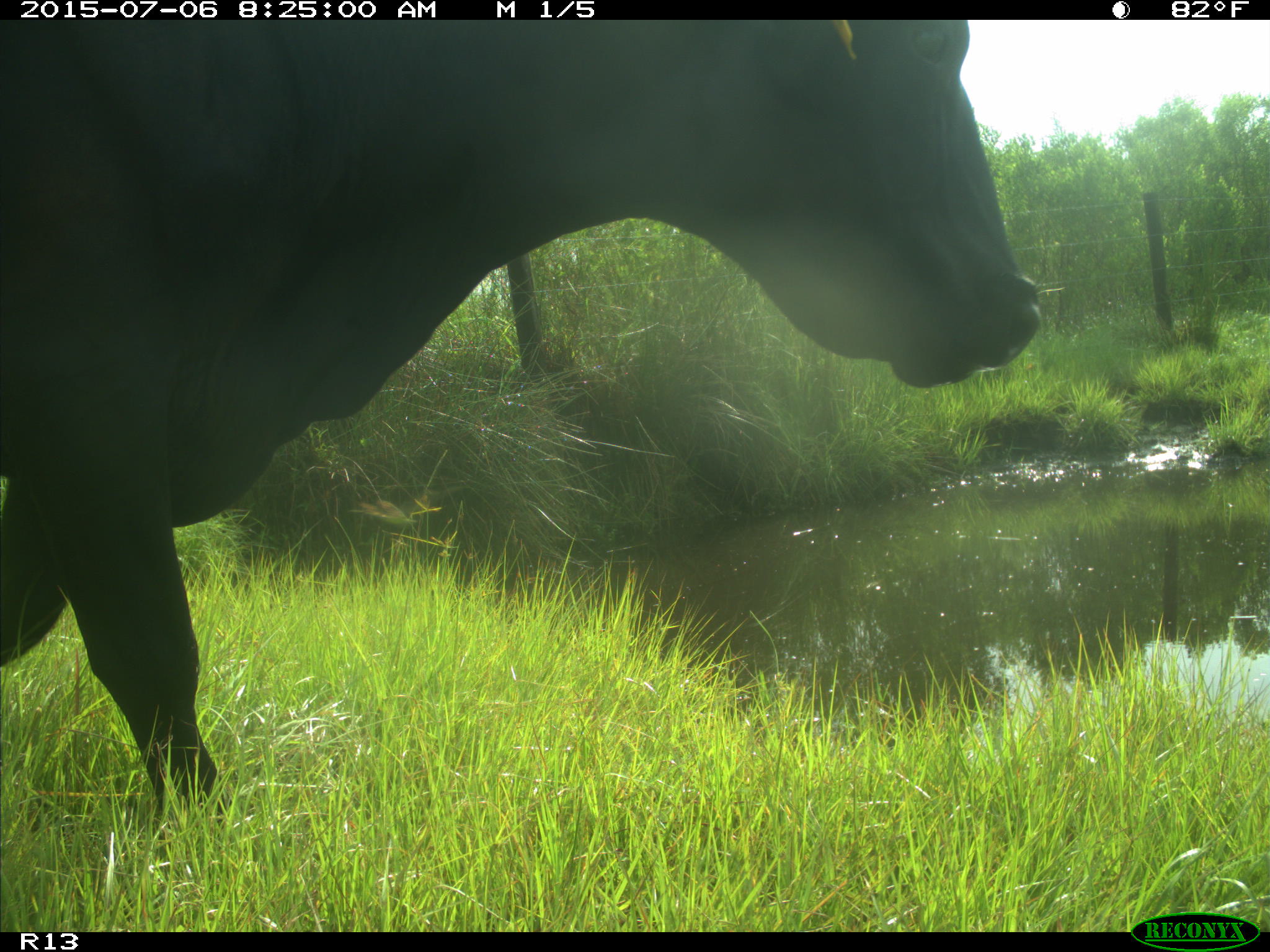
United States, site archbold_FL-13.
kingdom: Animalia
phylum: Chordata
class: Mammalia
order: Artiodactyla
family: Bovidae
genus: Bos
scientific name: Bos taurus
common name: domestic cow